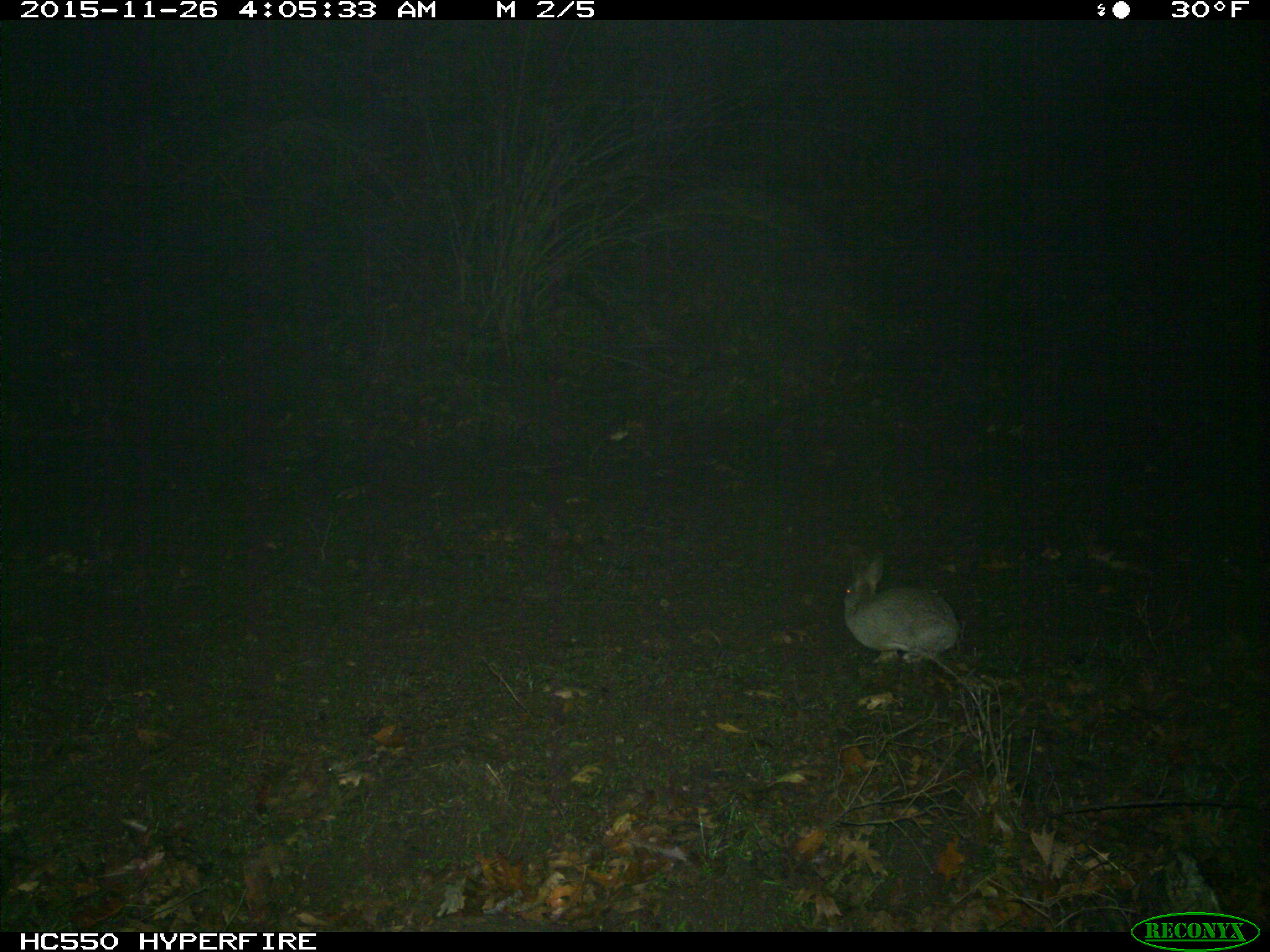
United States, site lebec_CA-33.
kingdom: Animalia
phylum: Chordata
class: Mammalia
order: Lagomorpha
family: Leporidae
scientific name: Leporidae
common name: rabbits and hares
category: unidentified rabbit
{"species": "unidentified rabbit (rabbits and hares) (Leporidae)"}